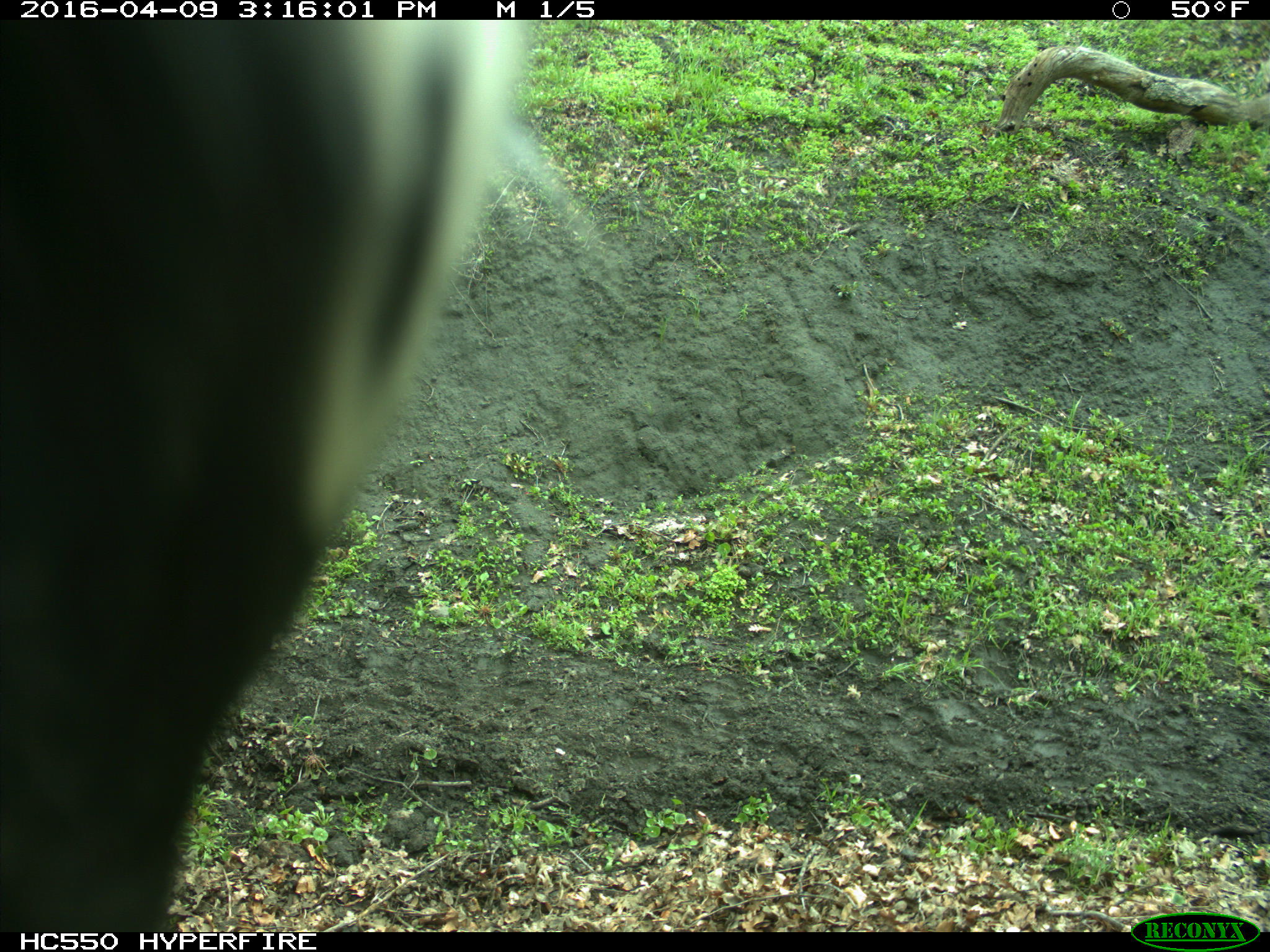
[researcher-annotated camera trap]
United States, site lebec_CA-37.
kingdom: Animalia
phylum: Chordata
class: Mammalia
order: Artiodactyla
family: Bovidae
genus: Bos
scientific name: Bos taurus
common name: domestic cow